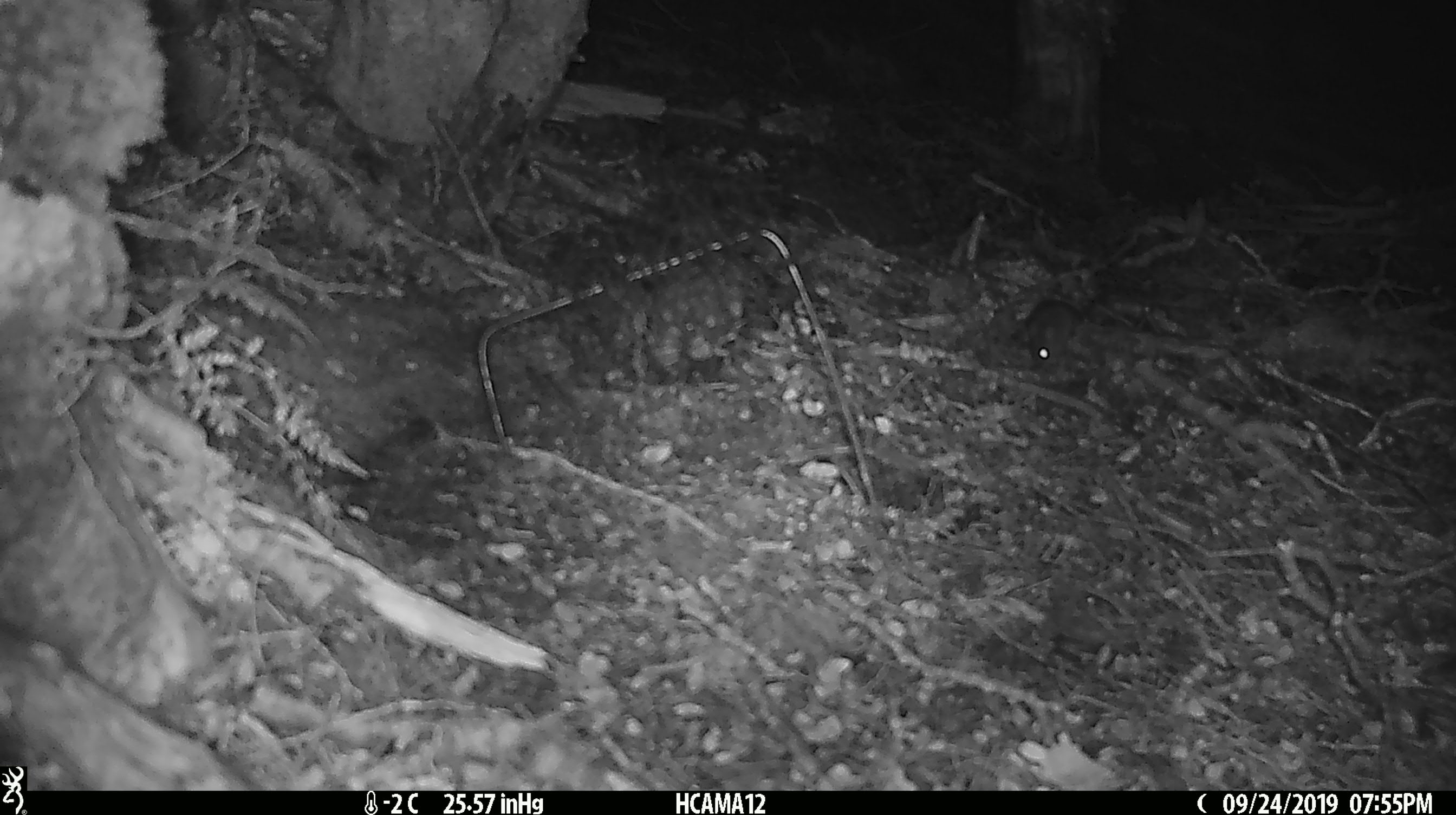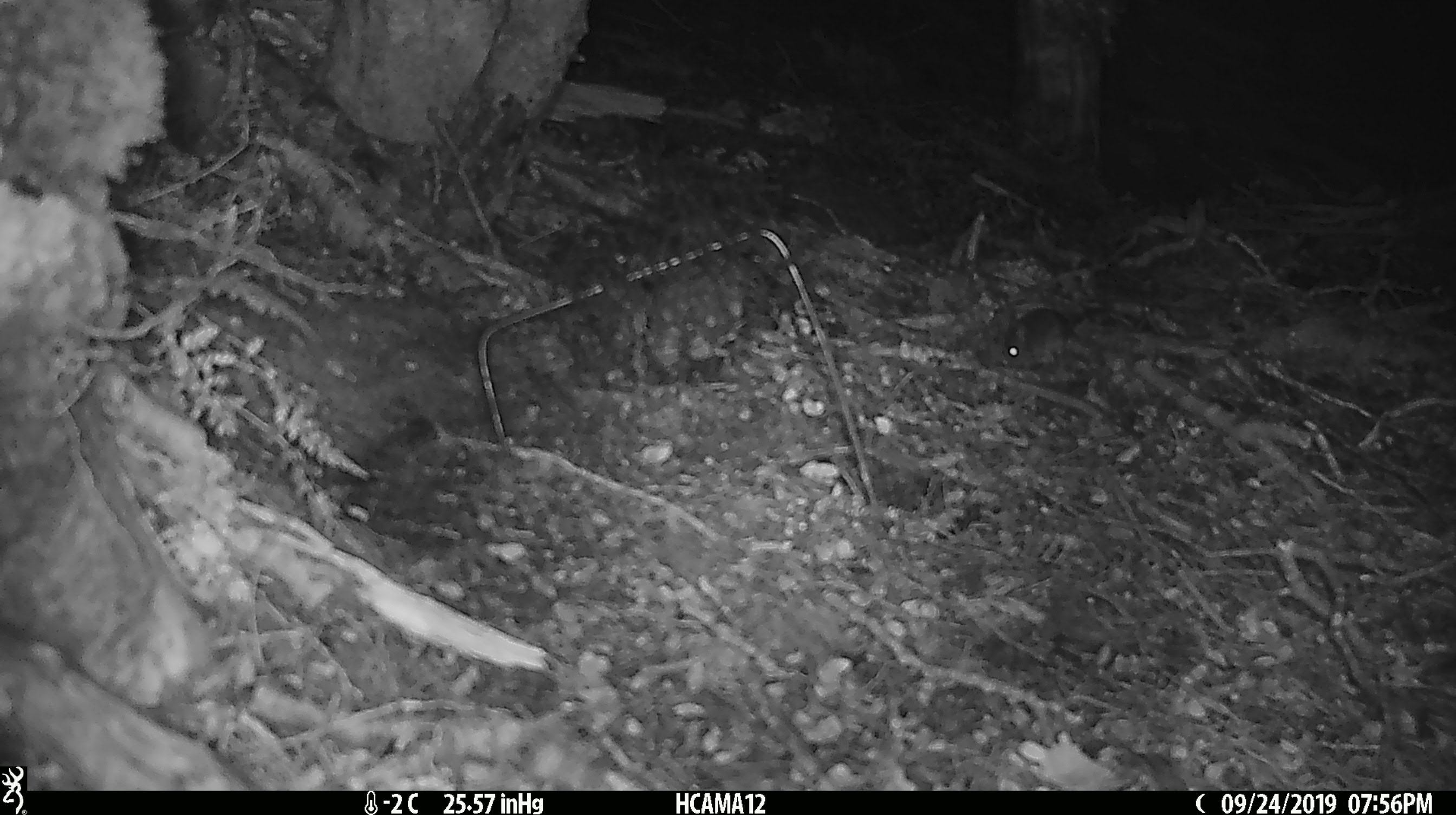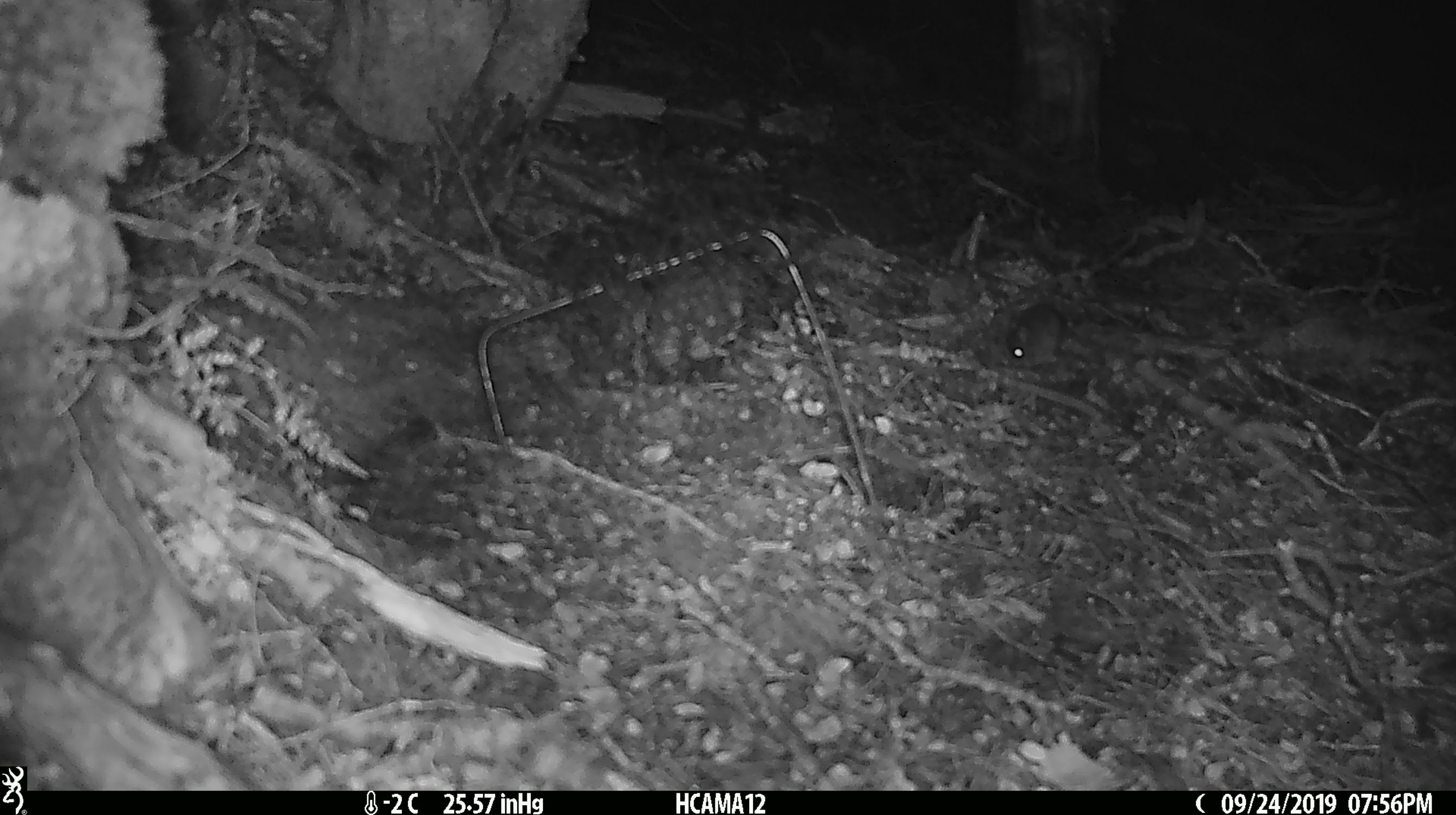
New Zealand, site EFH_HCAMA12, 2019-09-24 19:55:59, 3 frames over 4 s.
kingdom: Animalia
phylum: Chordata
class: Mammalia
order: Rodentia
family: Muridae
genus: Mus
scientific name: Mus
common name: mouse